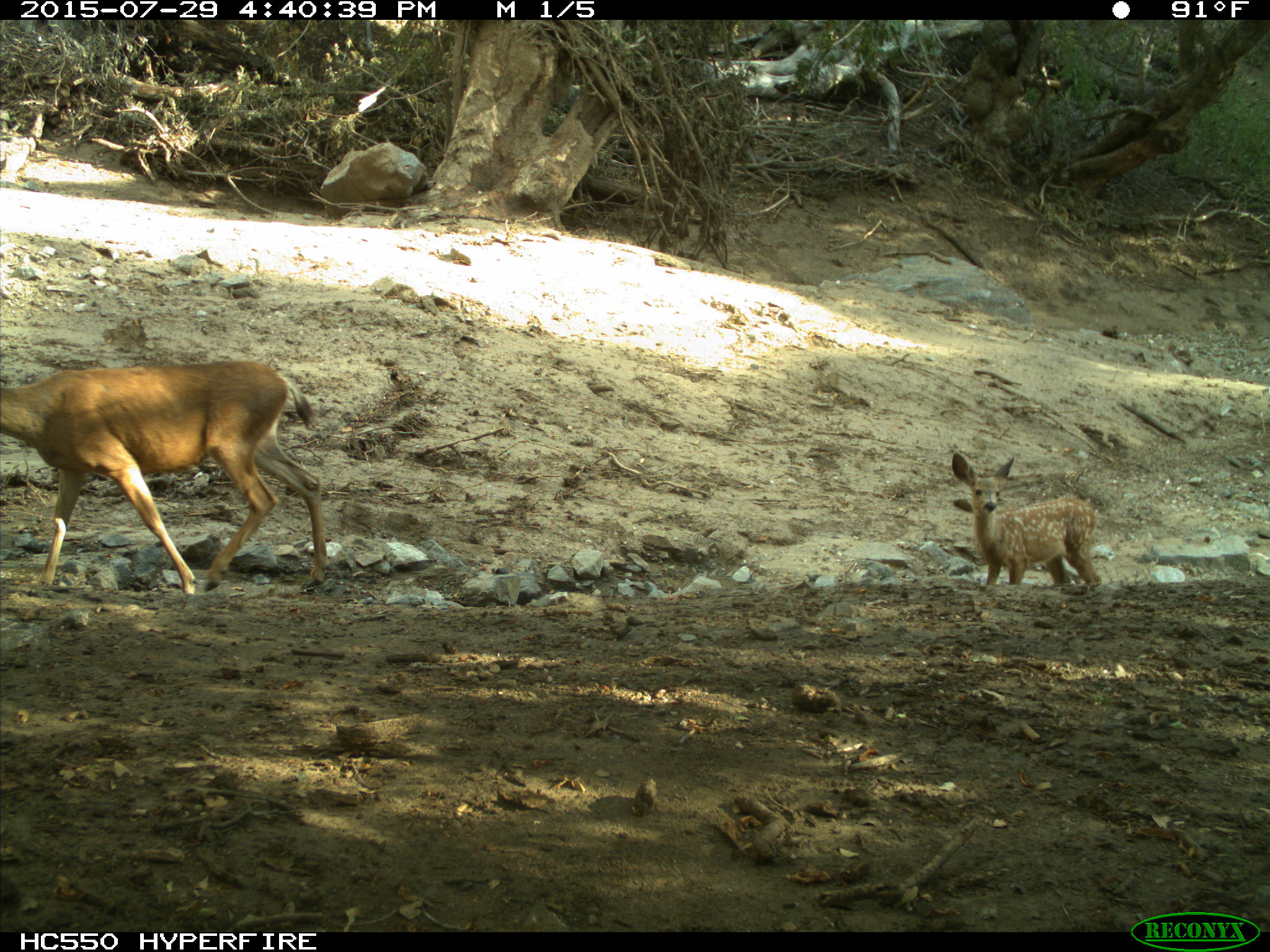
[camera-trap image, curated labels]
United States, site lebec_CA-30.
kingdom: Animalia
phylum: Chordata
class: Mammalia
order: Artiodactyla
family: Cervidae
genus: Odocoileus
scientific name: Odocoileus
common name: deer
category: unidentified deer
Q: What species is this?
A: Unidentified deer (deer) (Odocoileus).